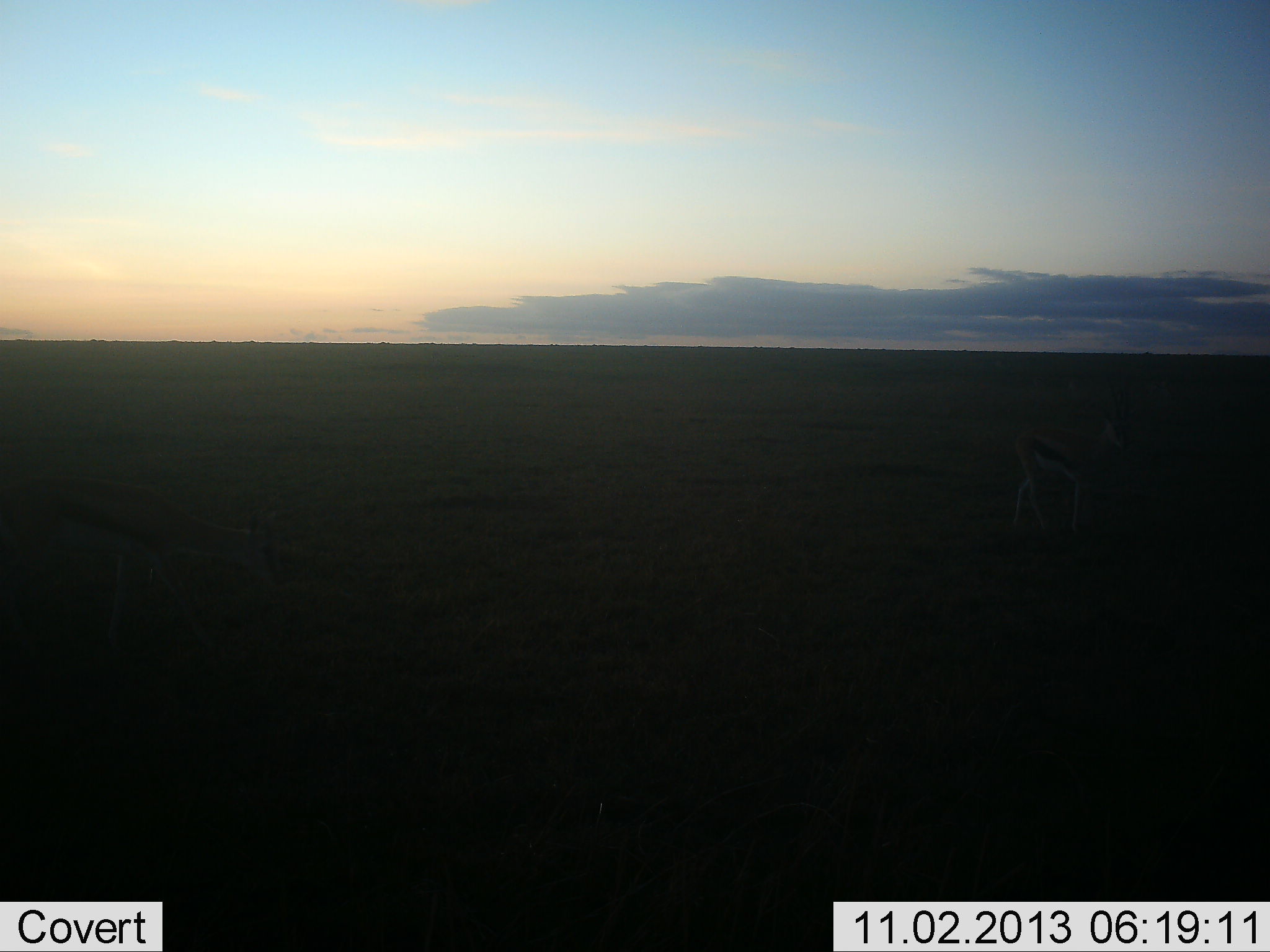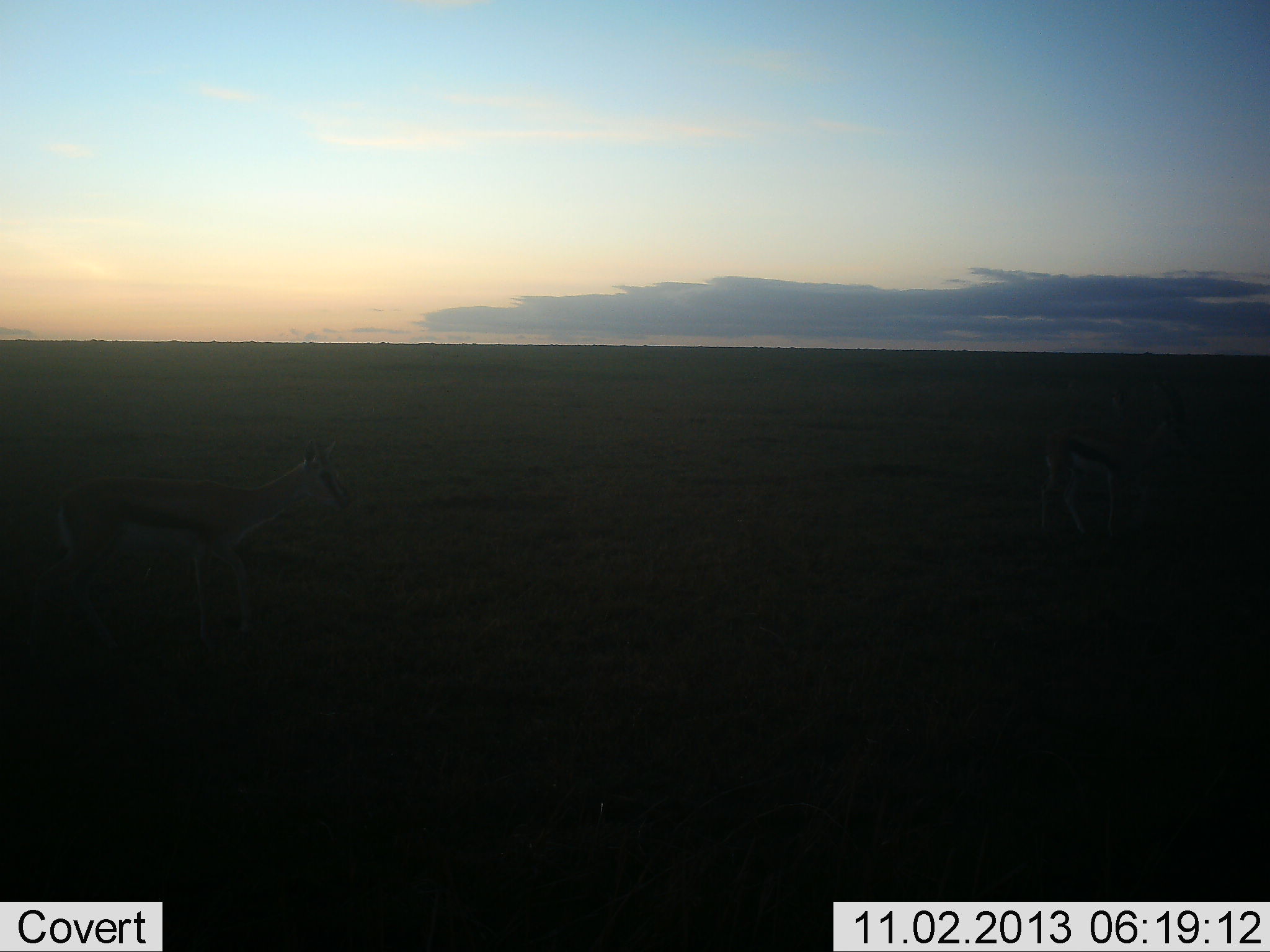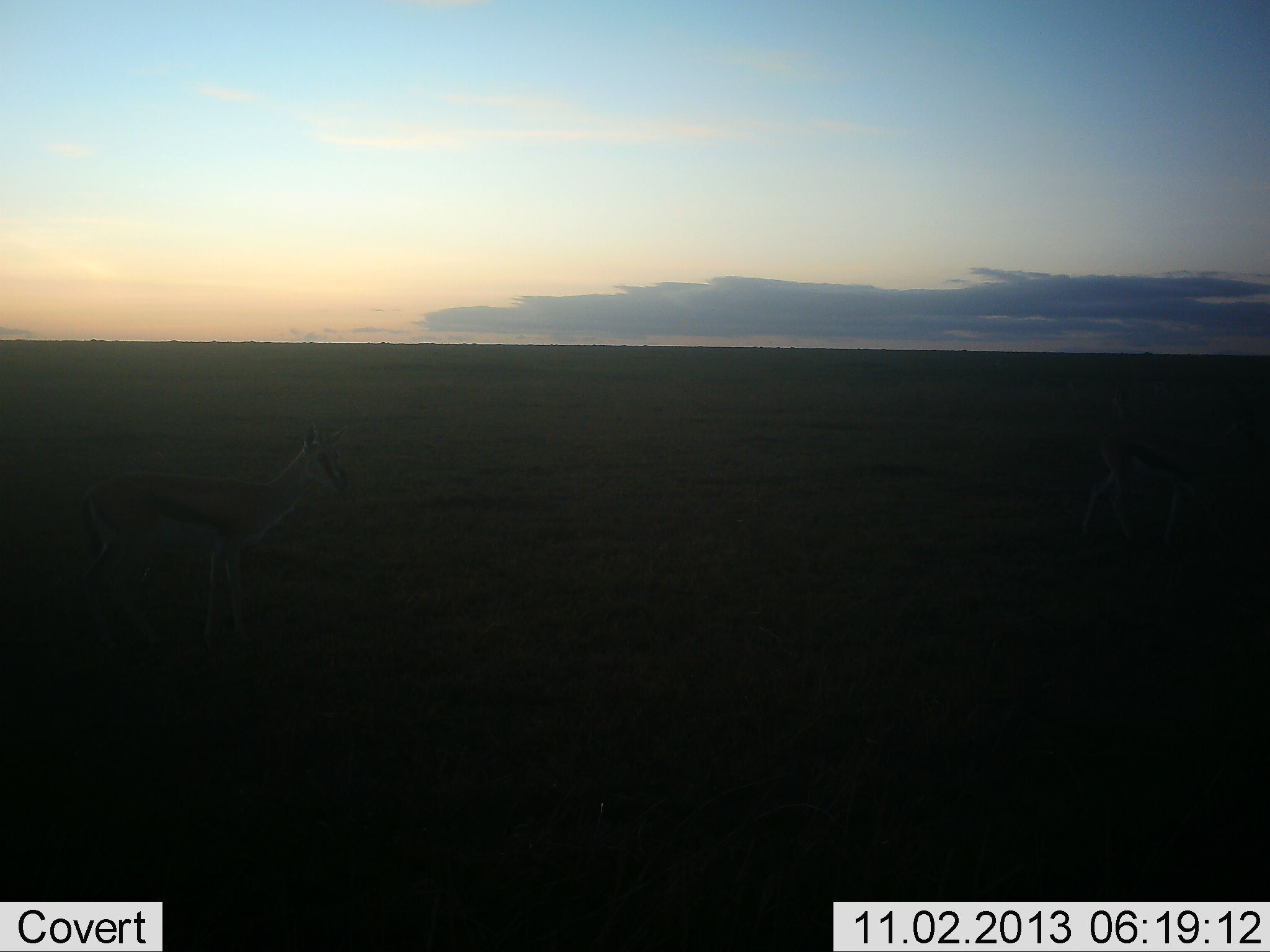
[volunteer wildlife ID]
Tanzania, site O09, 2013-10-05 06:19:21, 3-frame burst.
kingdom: Animalia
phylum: Chordata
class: Mammalia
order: Artiodactyla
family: Bovidae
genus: Eudorcas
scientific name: Eudorcas thomsonii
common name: thomson's gazelle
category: gazellethomsons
Gazellethomsons (thomson's gazelle) (Eudorcas thomsonii), count 2. Behavior (volunteer vote fractions): standing 37%, resting 0%, moving 70%, interacting 0%. Young present (vote fraction): 0%. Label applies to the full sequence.